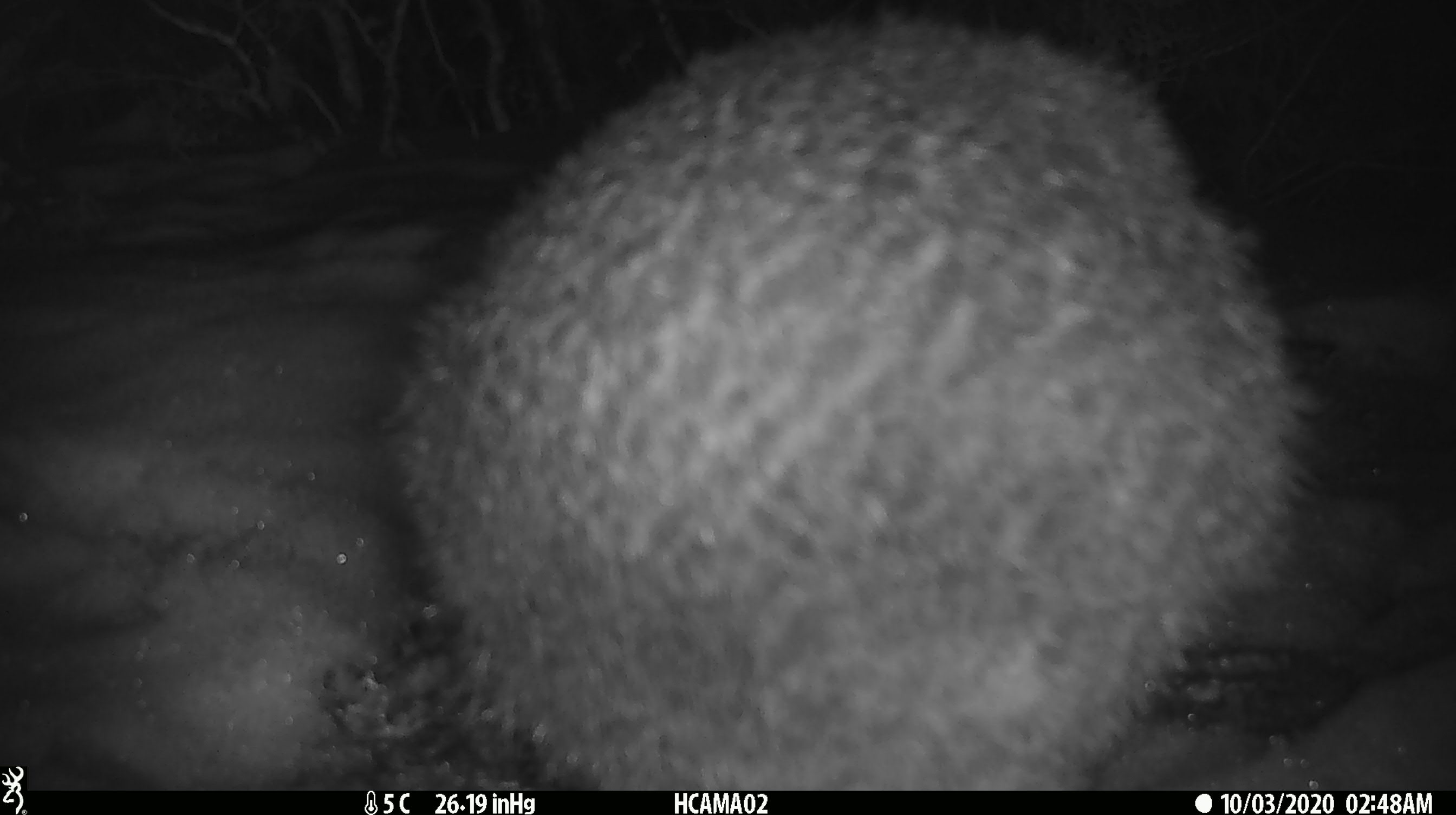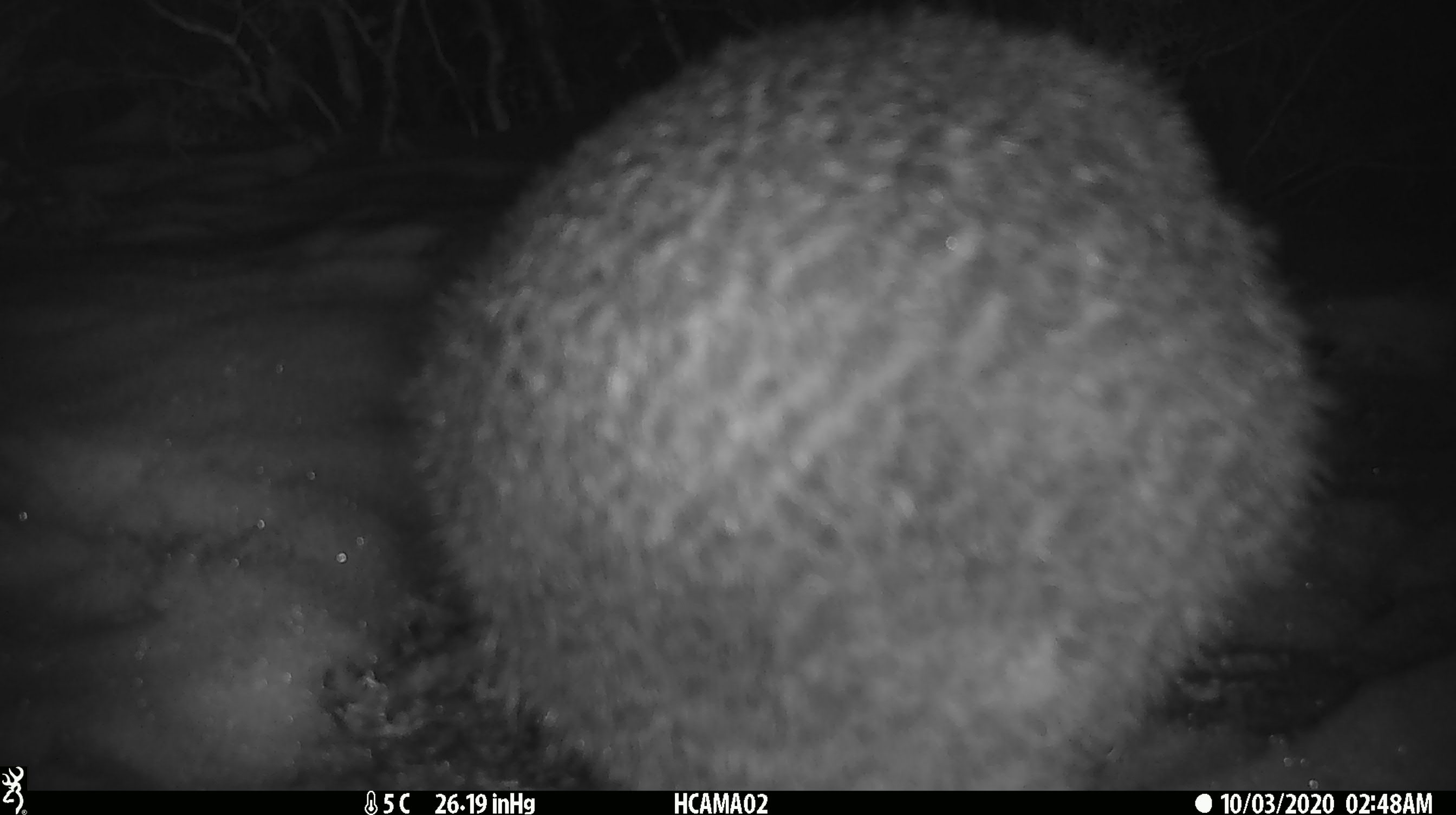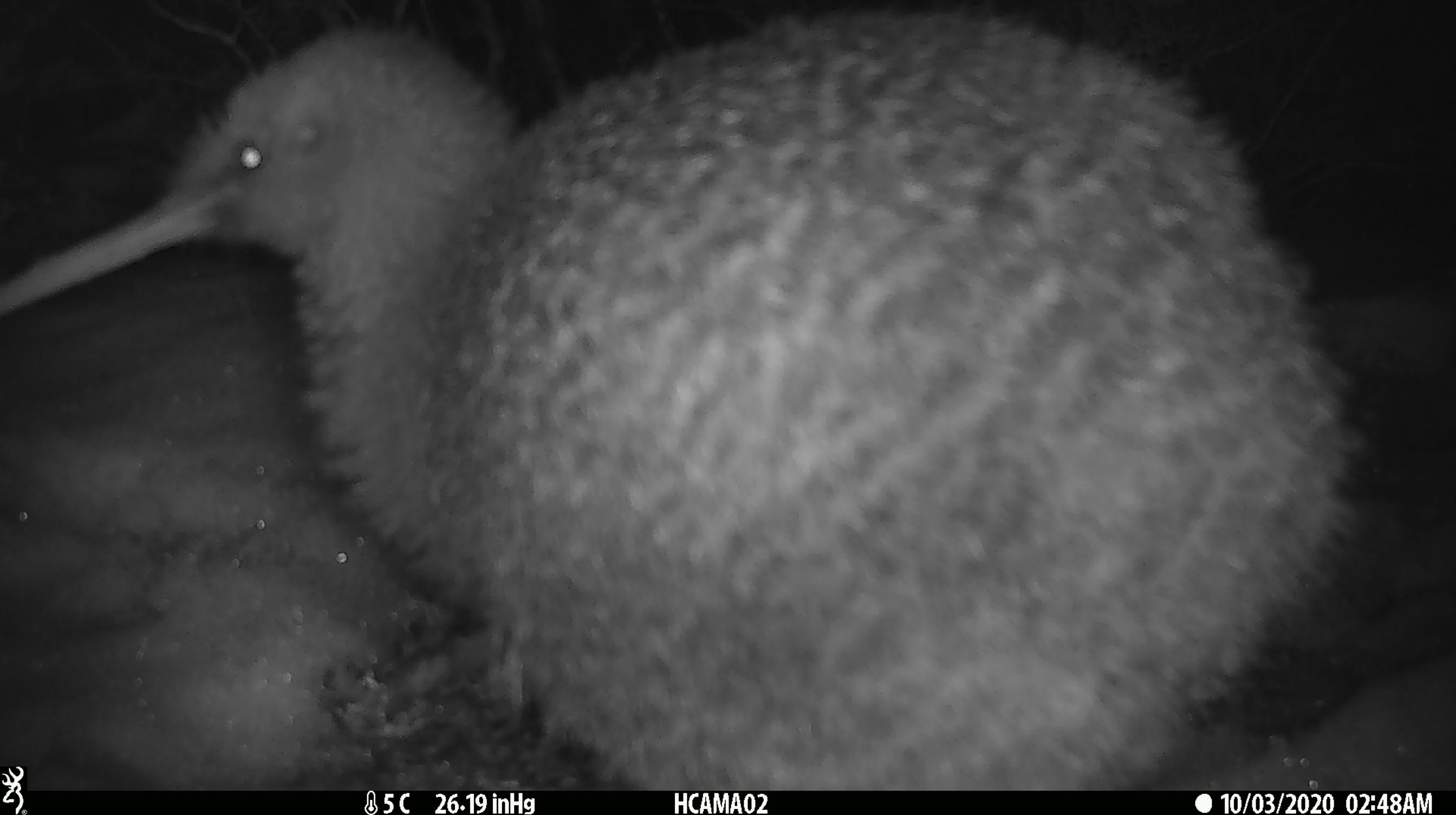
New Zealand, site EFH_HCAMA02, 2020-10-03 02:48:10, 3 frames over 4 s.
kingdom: Animalia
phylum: Chordata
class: Aves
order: Apterygiformes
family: Apterygidae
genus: Apteryx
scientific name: Apteryx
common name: kiwi